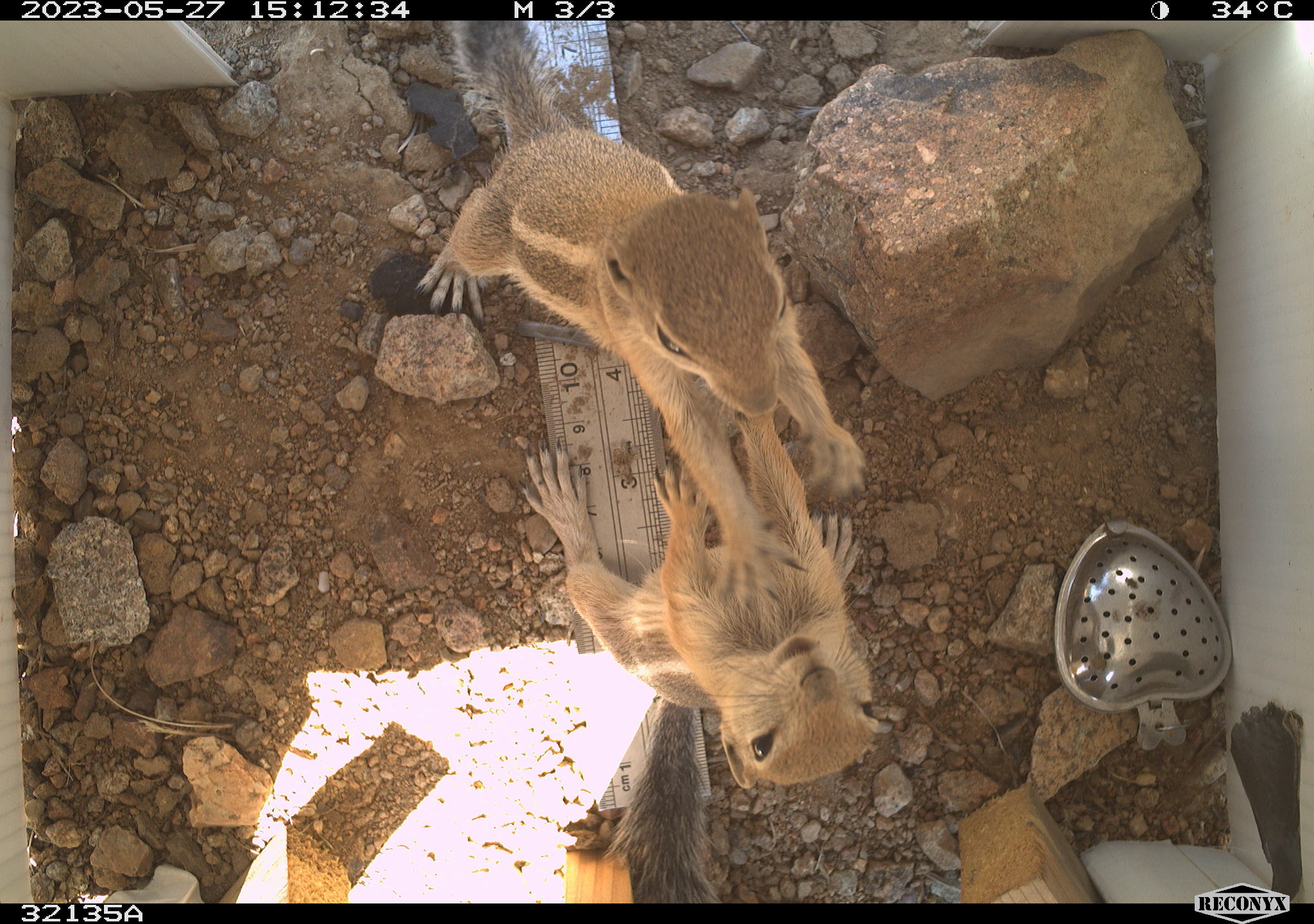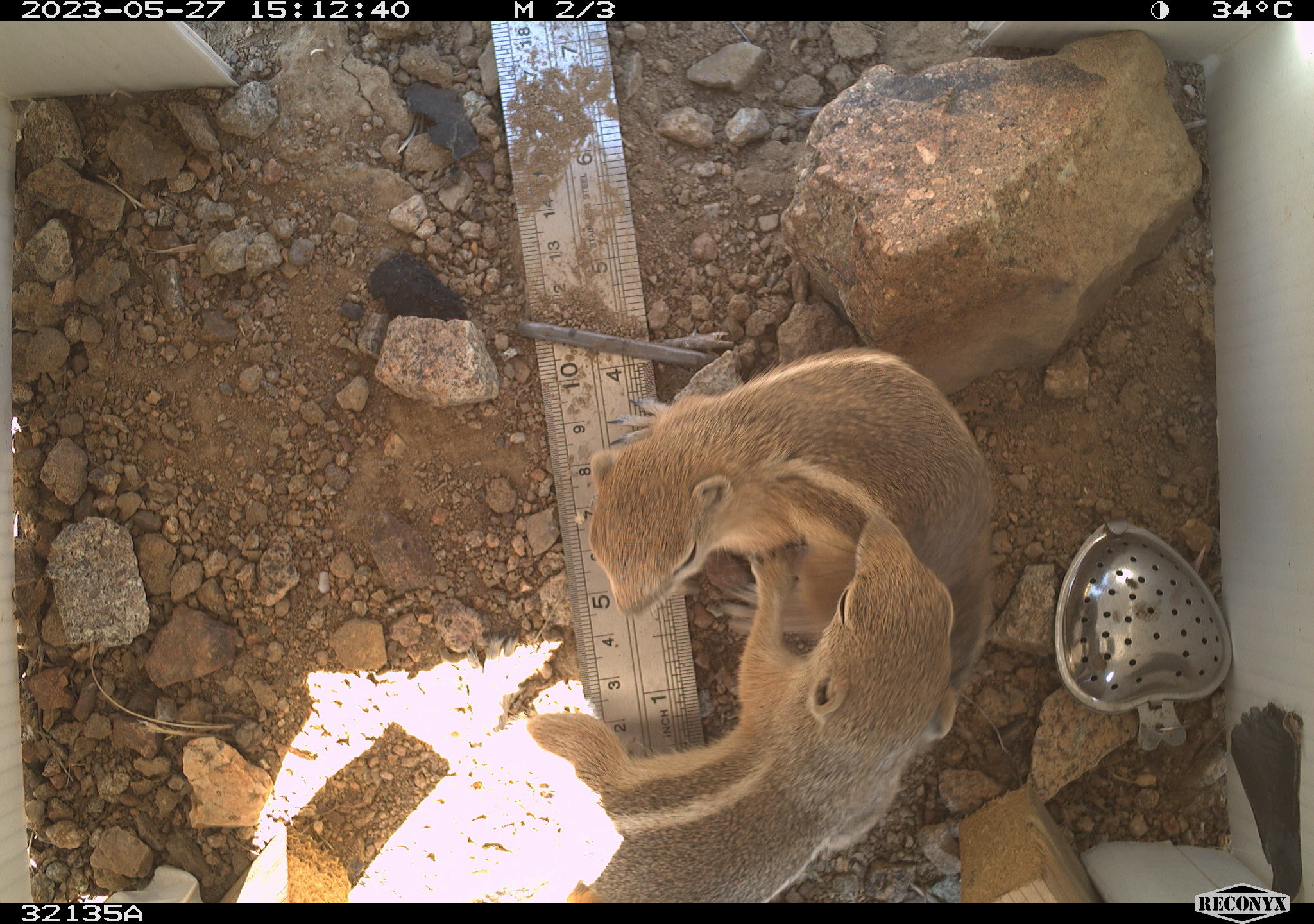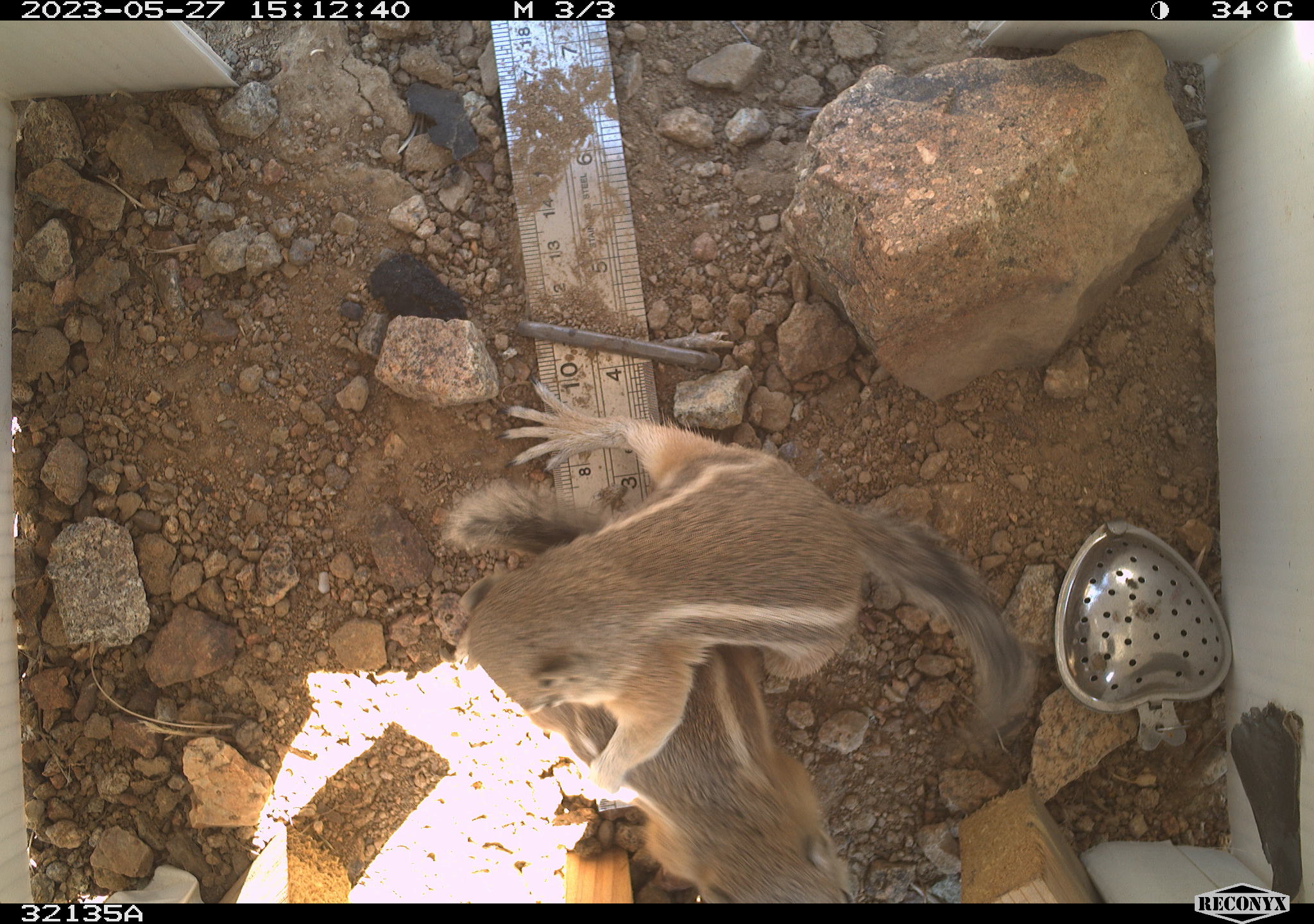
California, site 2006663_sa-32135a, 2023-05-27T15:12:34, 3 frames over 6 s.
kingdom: Animalia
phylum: Chordata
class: Mammalia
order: Rodentia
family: Sciuridae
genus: Ammospermophilus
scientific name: Ammospermophilus leucurus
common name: white-tailed antelope squirrel